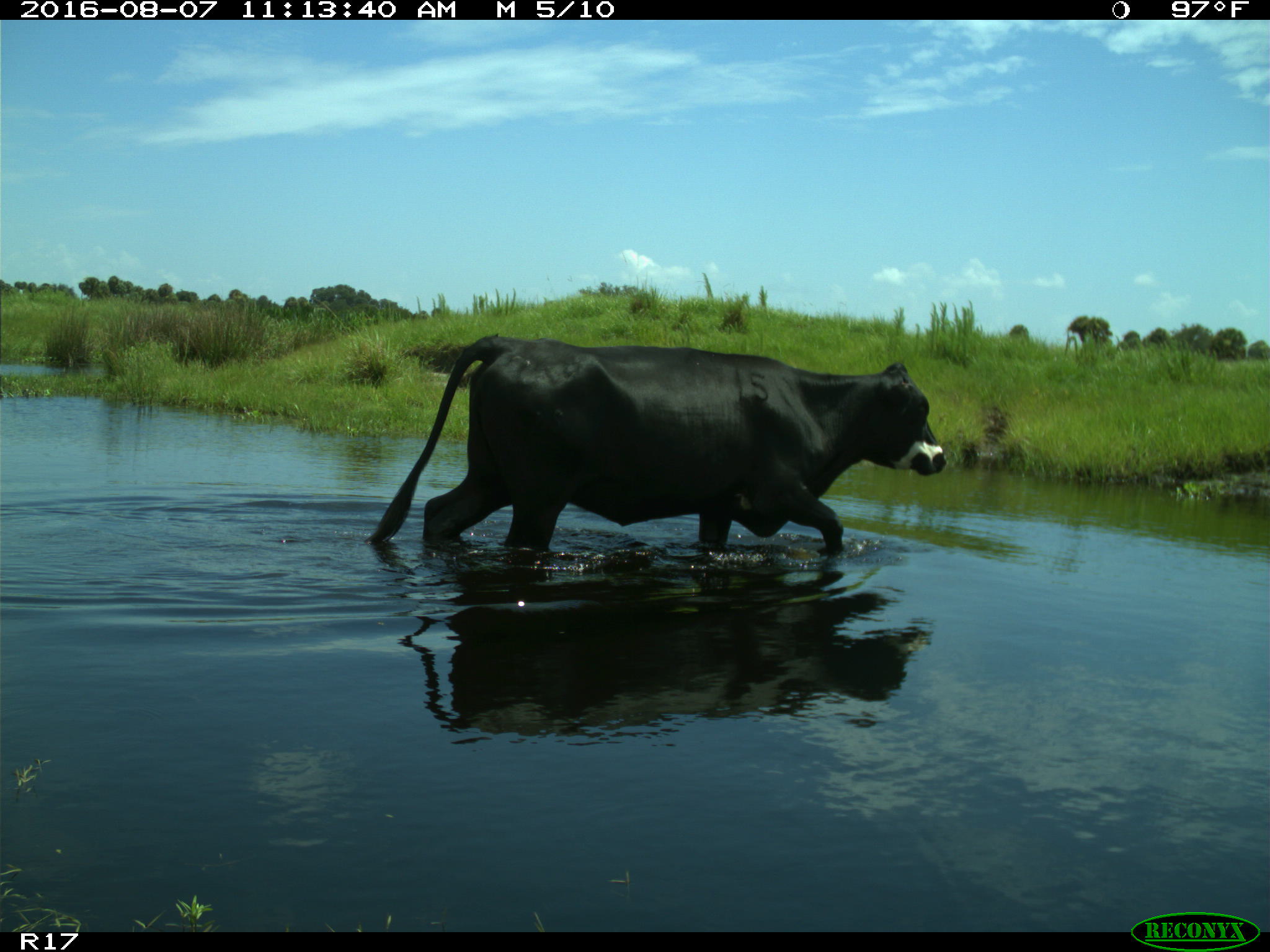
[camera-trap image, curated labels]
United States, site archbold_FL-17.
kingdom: Animalia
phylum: Chordata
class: Mammalia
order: Artiodactyla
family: Bovidae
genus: Bos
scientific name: Bos taurus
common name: domestic cow